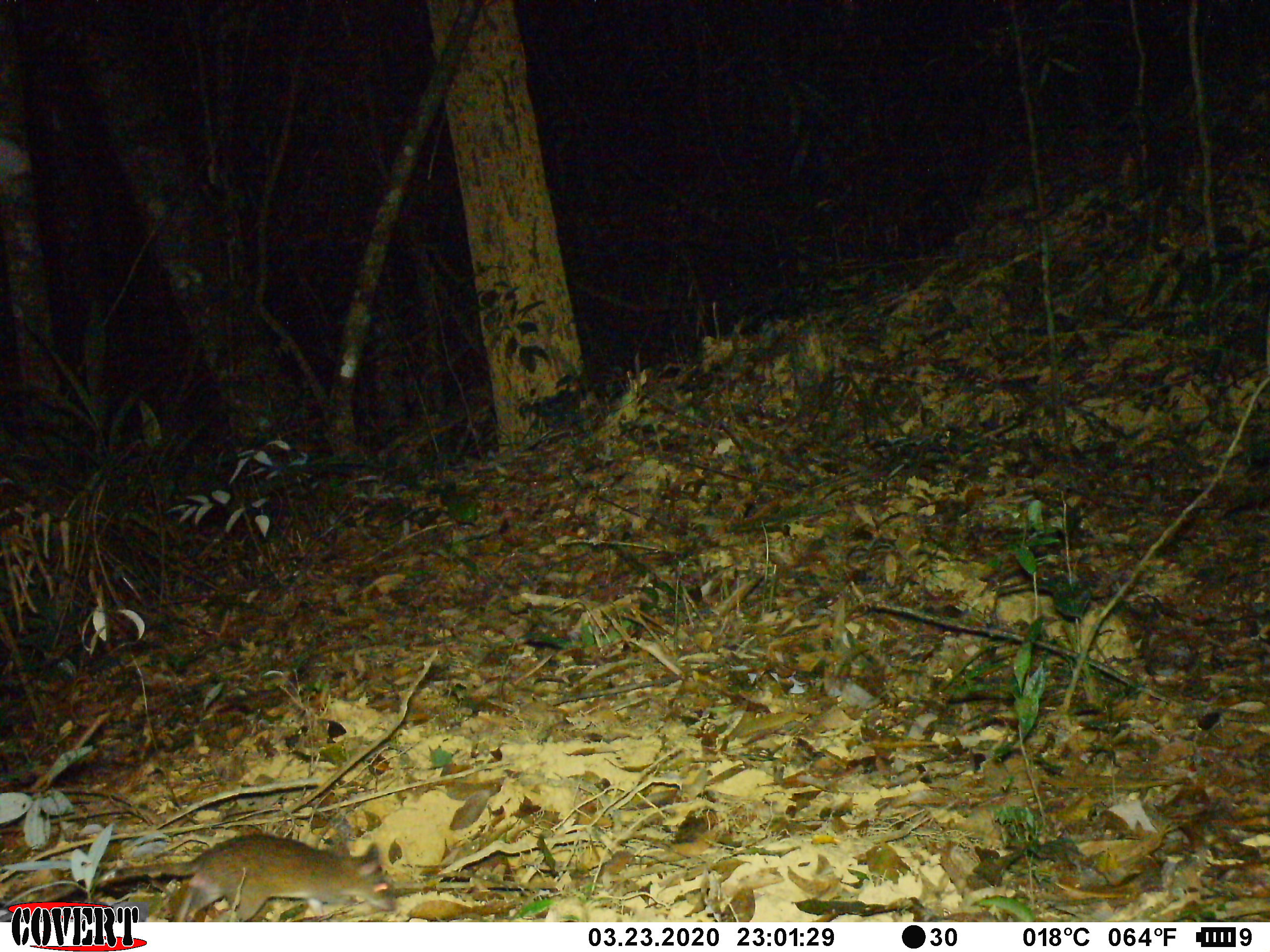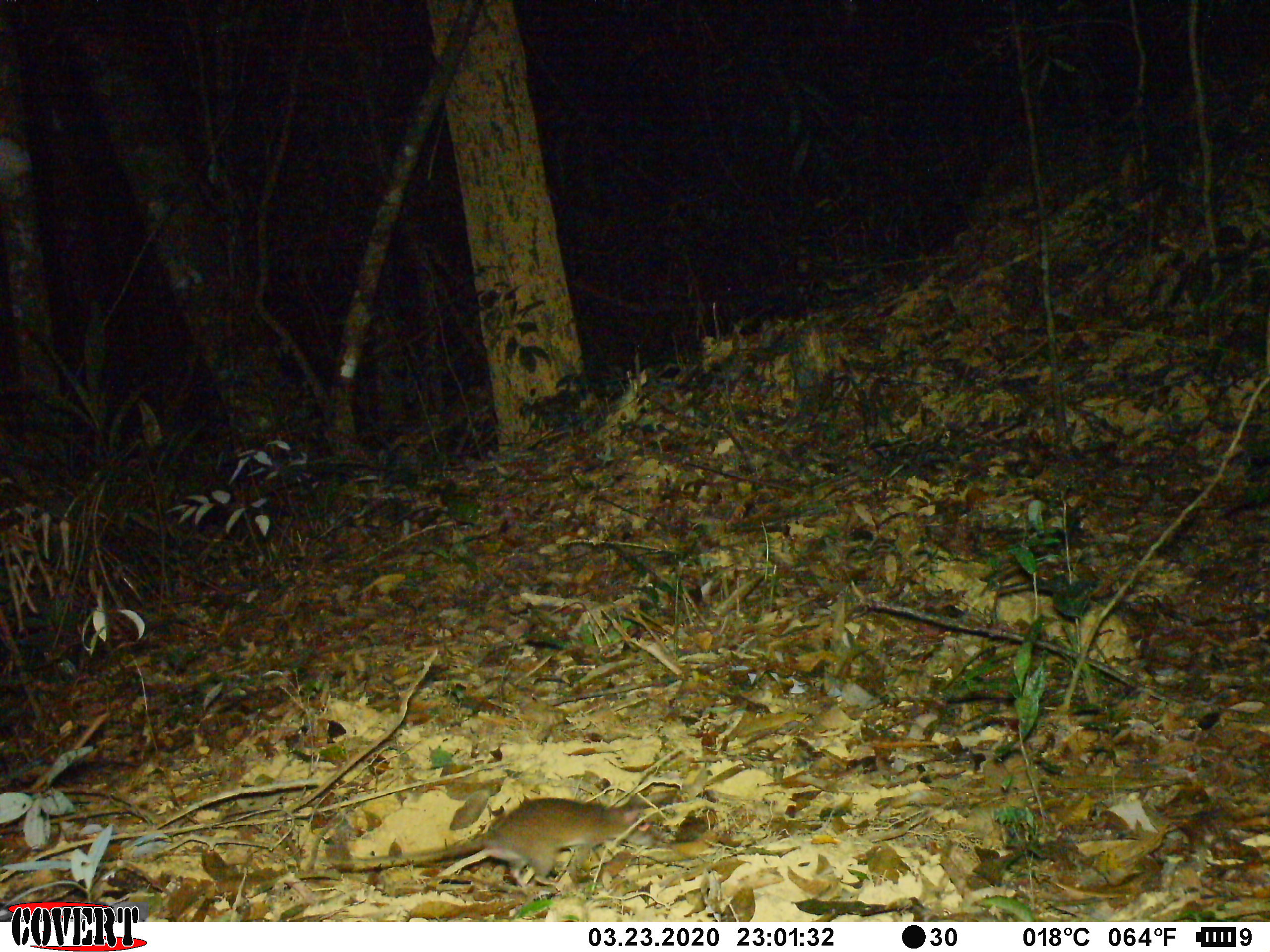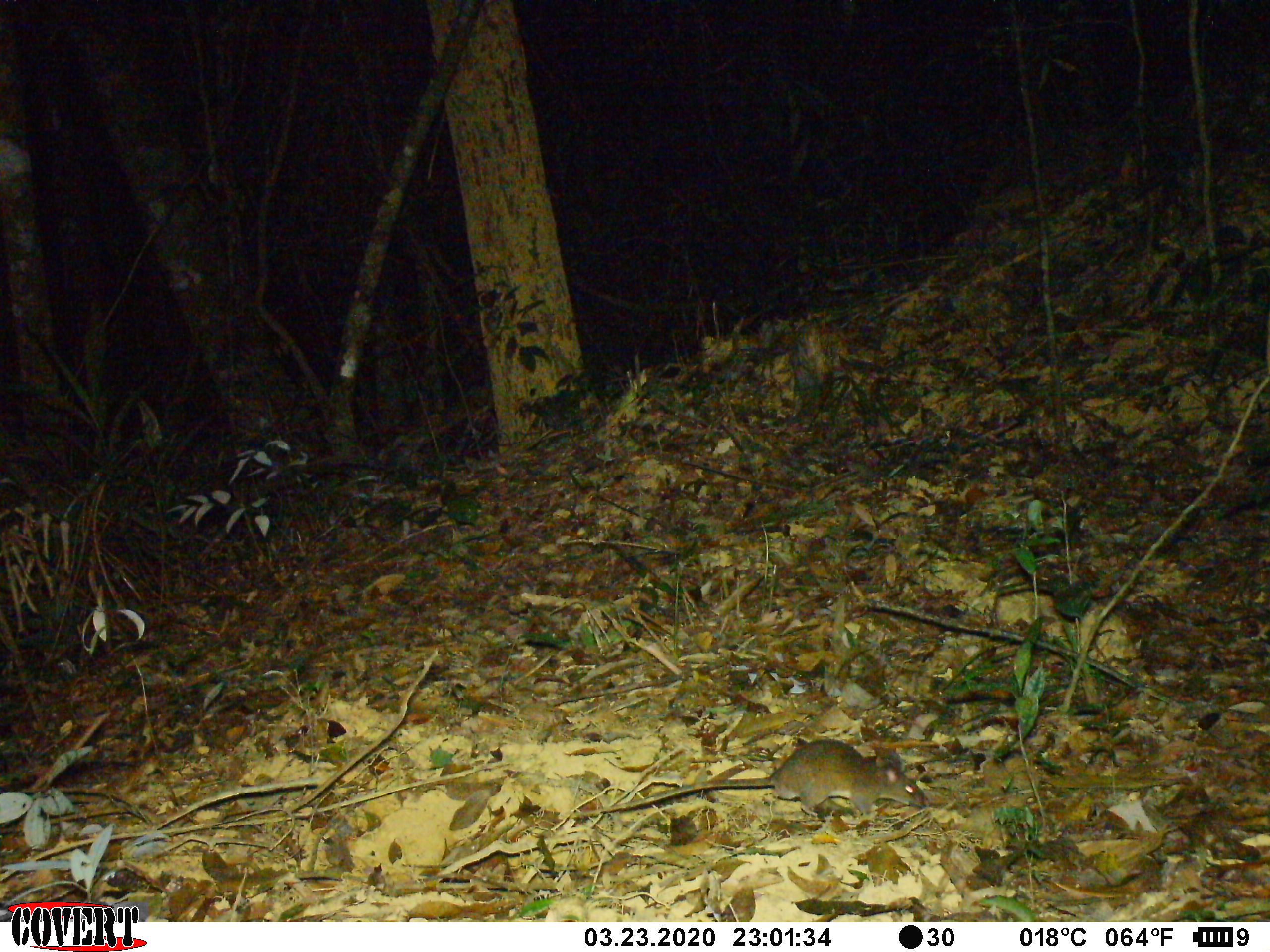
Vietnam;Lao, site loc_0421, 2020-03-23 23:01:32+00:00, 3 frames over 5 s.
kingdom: Animalia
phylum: Chordata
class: Mammalia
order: Rodentia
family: Muridae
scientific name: Muridae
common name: old-world mice and rats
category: unidentified murid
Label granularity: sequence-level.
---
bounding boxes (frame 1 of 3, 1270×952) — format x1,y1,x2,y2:
unidentified murid: 0,832,395,923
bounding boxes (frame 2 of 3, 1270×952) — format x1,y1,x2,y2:
unidentified murid: 307,796,656,889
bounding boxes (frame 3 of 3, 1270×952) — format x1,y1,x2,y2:
unidentified murid: 568,739,931,823